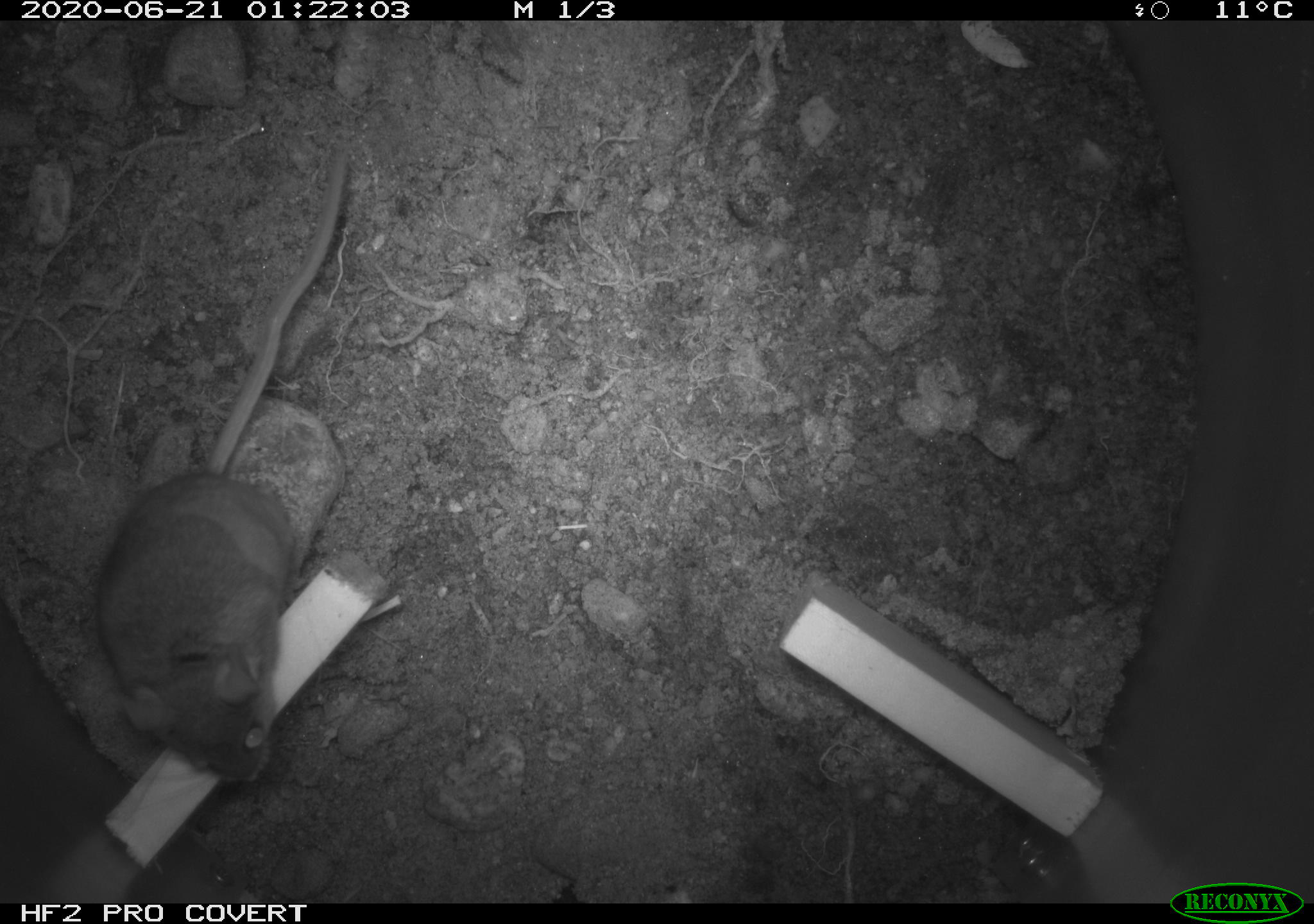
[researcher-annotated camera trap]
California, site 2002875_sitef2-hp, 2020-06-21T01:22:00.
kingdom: Animalia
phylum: Chordata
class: Mammalia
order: Rodentia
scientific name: Rodentia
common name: mouse species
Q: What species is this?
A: Mouse species (Rodentia).